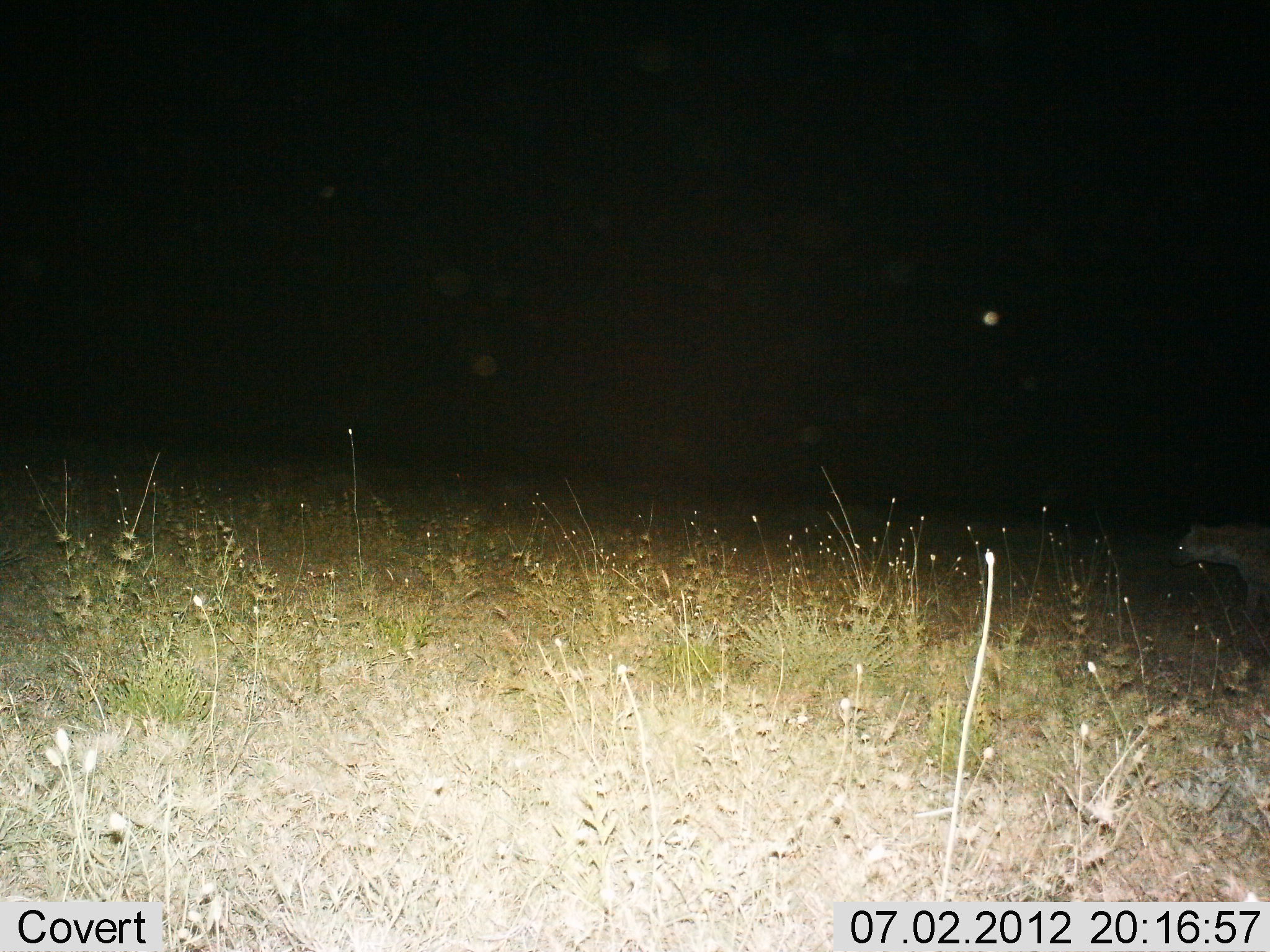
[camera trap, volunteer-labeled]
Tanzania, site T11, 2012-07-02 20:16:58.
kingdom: Animalia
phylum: Chordata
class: Mammalia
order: Carnivora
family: Hyaenidae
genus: Crocuta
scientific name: Crocuta crocuta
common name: spotted hyena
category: hyenaspotted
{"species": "hyenaspotted (spotted hyena) (Crocuta crocuta)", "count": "1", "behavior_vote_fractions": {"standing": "50%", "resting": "0%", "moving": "60%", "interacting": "0%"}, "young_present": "0%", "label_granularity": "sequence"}